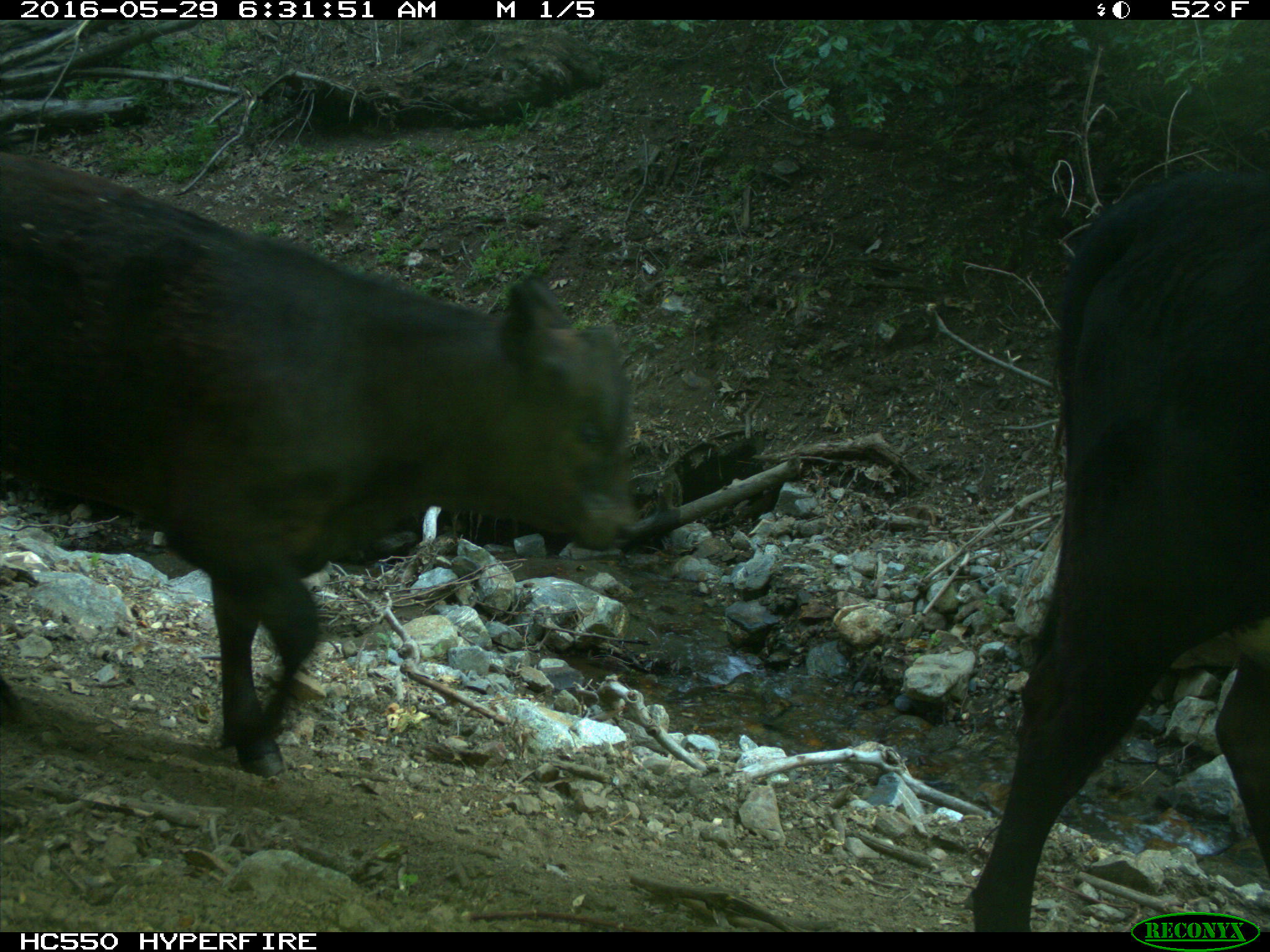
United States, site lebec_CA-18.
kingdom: Animalia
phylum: Chordata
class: Mammalia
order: Artiodactyla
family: Bovidae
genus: Bos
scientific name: Bos taurus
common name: domestic cow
Bos taurus (domestic cow).